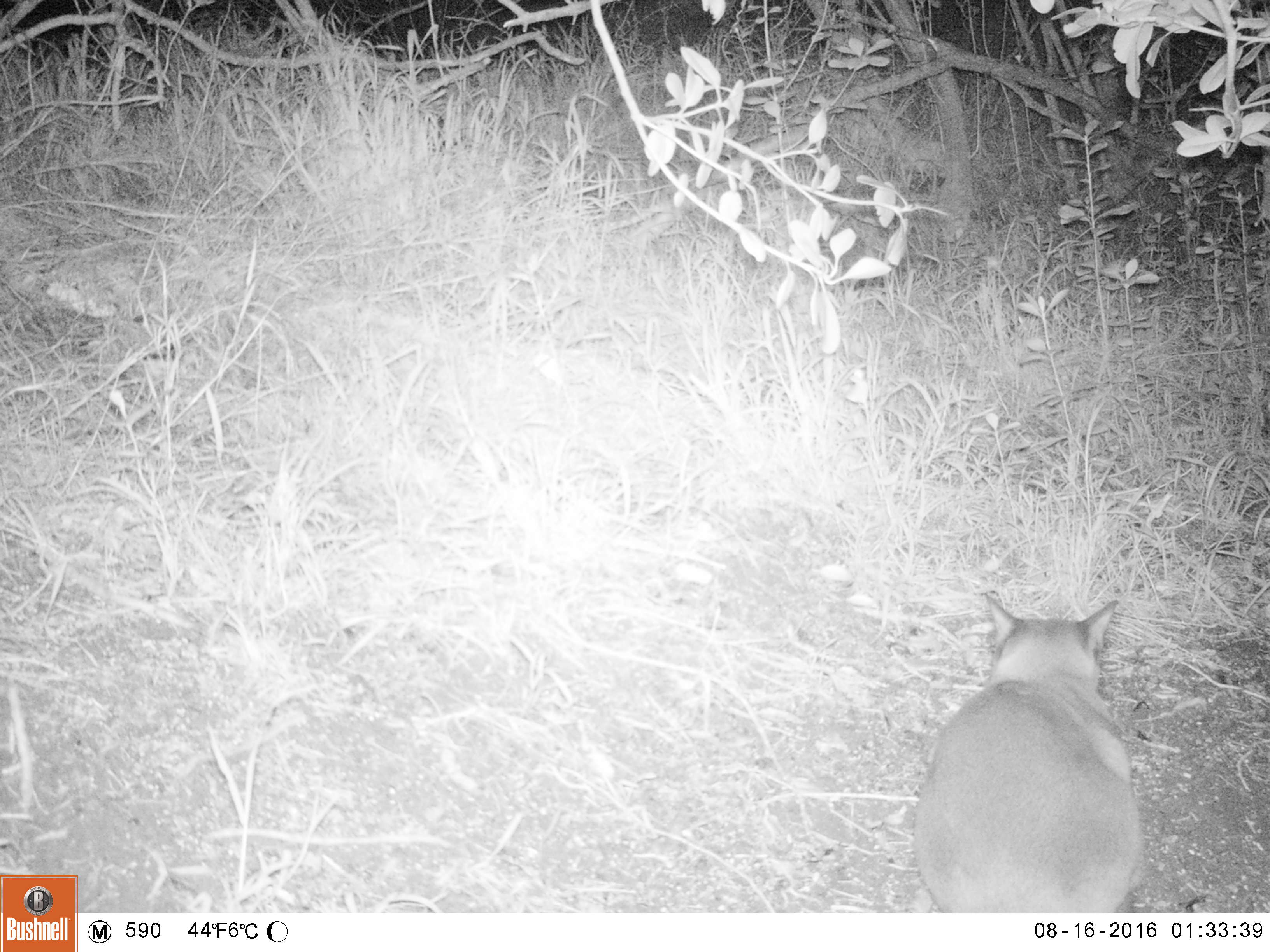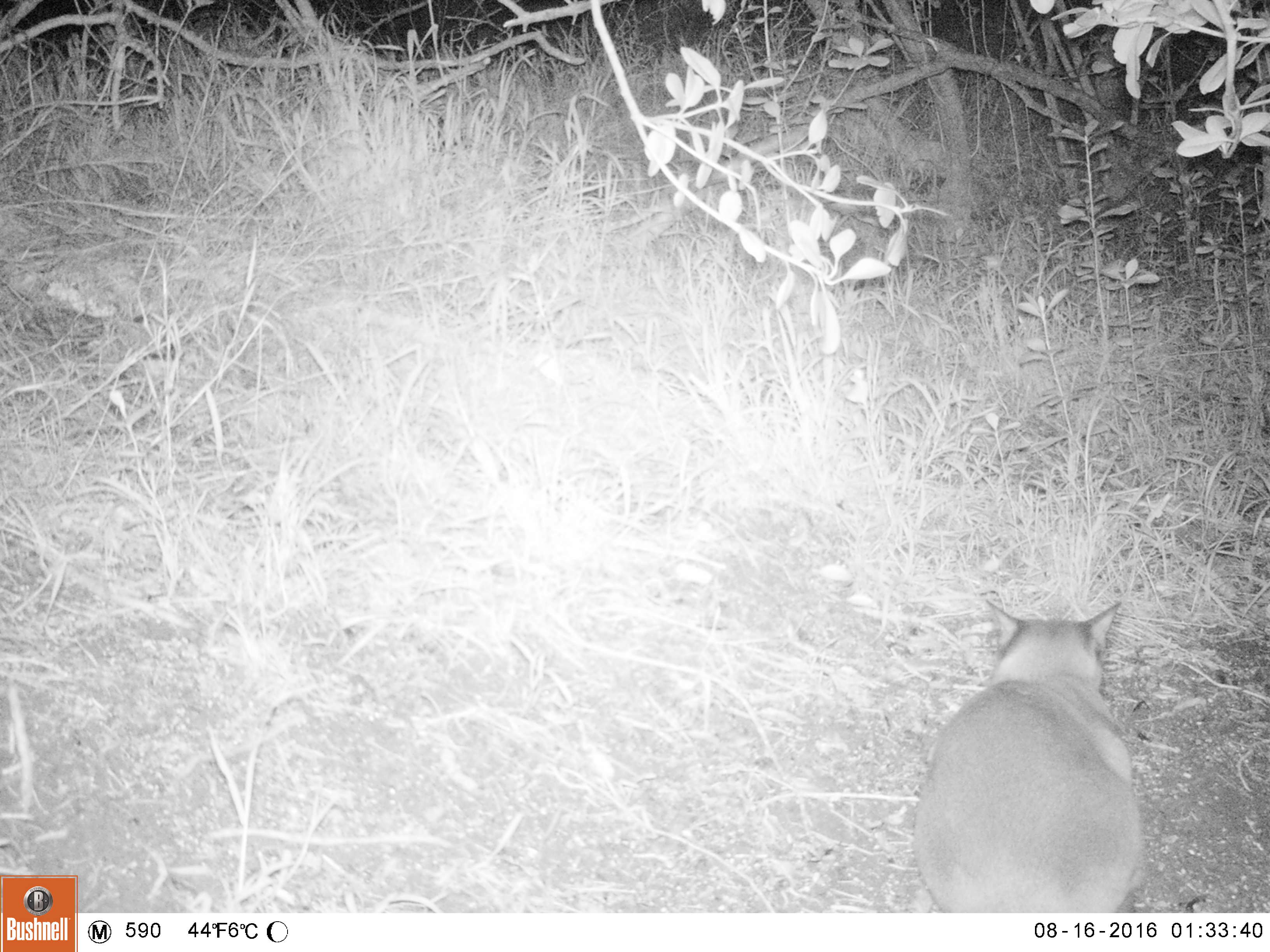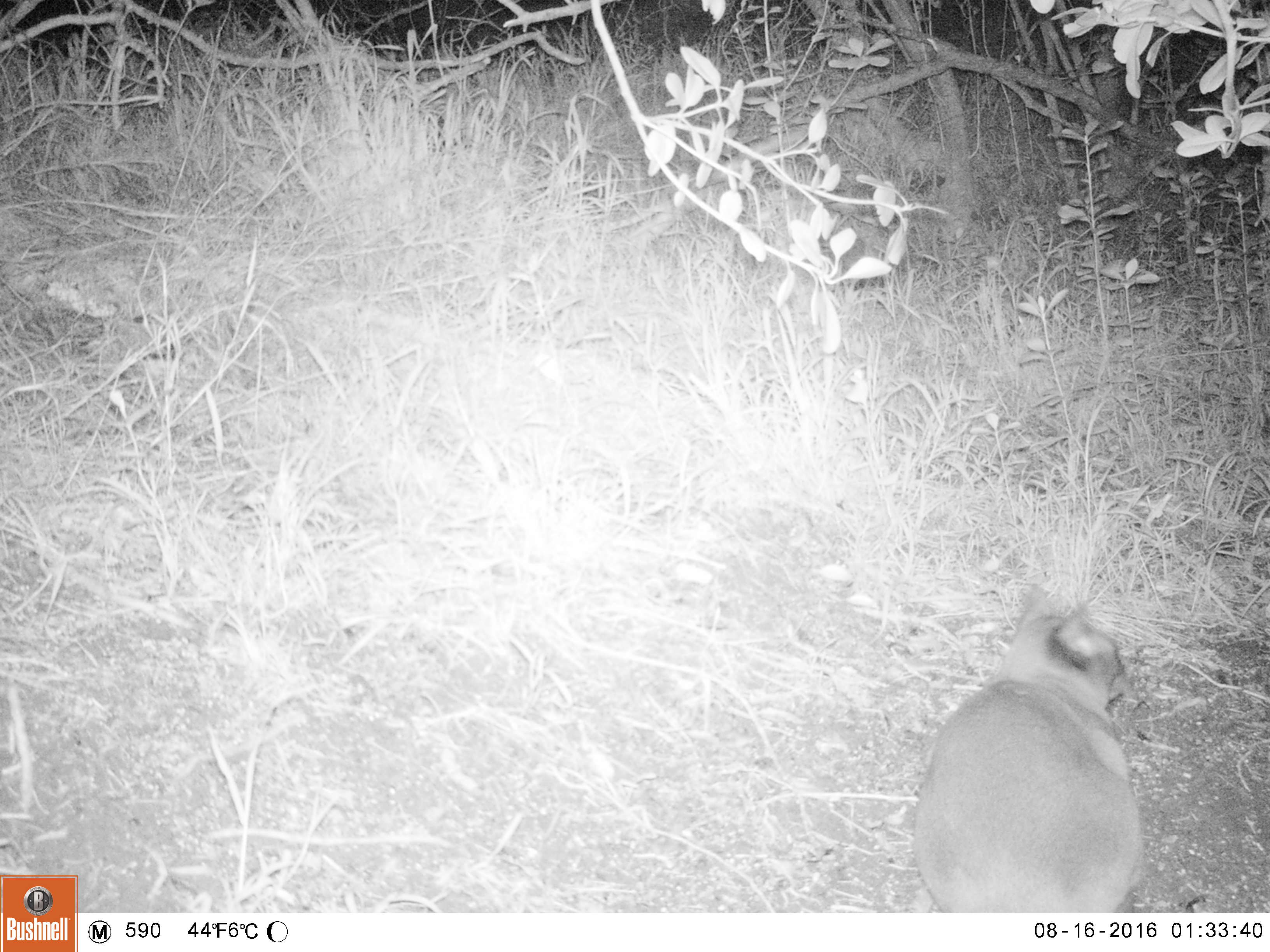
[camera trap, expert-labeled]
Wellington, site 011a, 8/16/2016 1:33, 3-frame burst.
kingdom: Animalia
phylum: Chordata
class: Mammalia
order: Carnivora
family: Felidae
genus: Felis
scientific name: Felis catus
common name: cat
Cat (Felis catus).